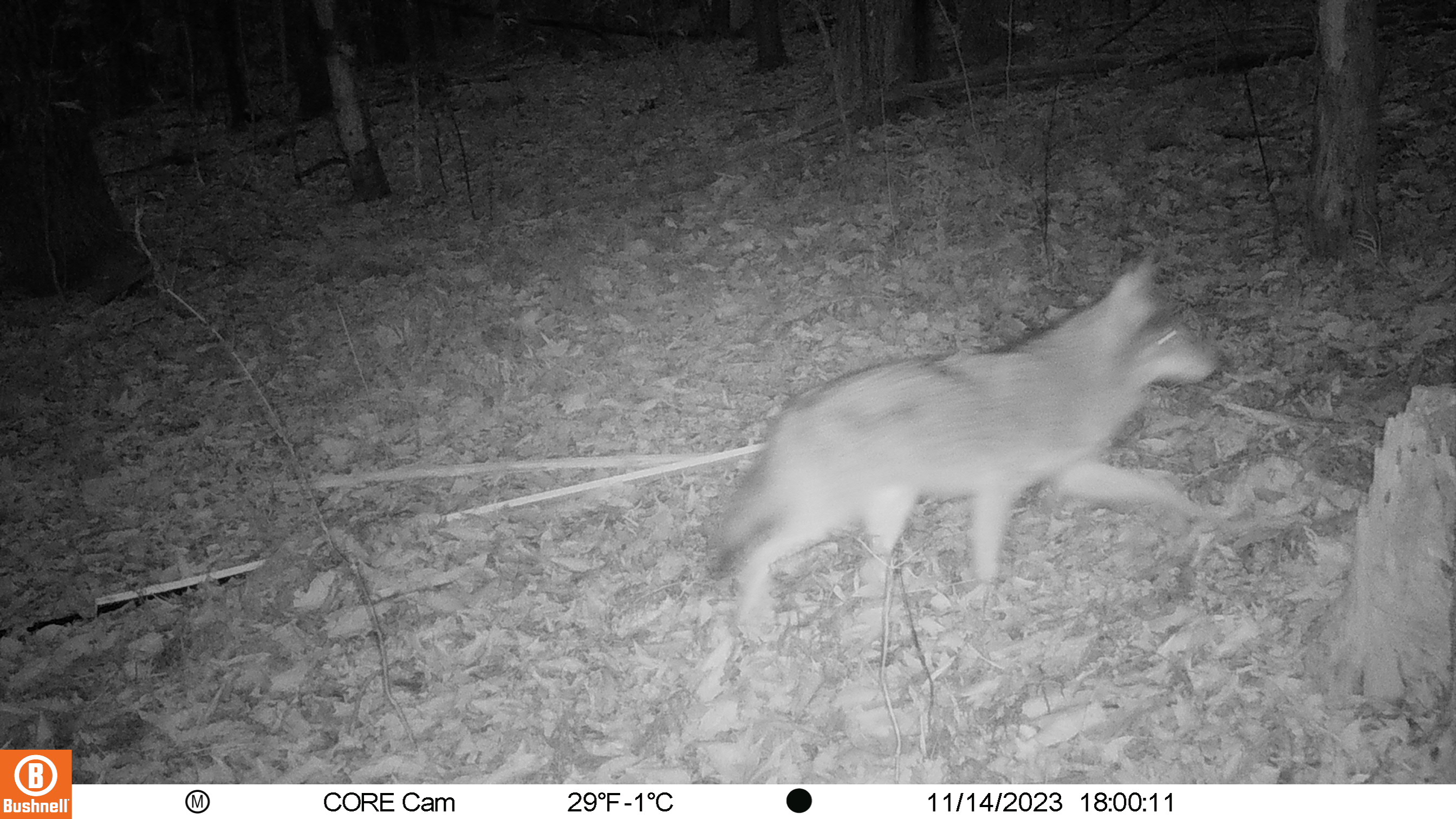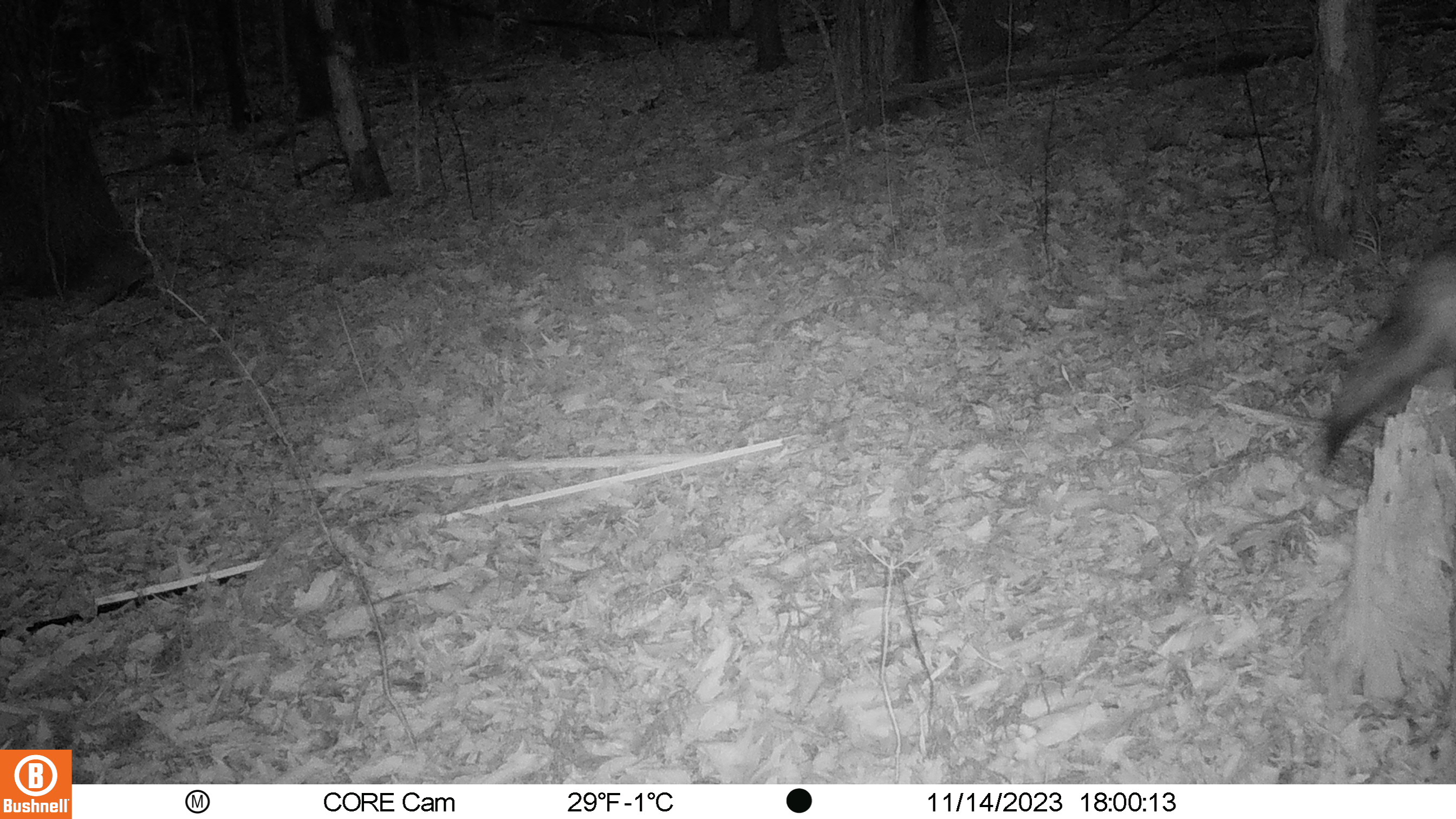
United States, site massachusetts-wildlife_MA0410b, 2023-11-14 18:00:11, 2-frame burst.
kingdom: Animalia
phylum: Chordata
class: Mammalia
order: Carnivora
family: Canidae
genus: Canis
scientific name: Canis latrans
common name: coyote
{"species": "coyote (Canis latrans)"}